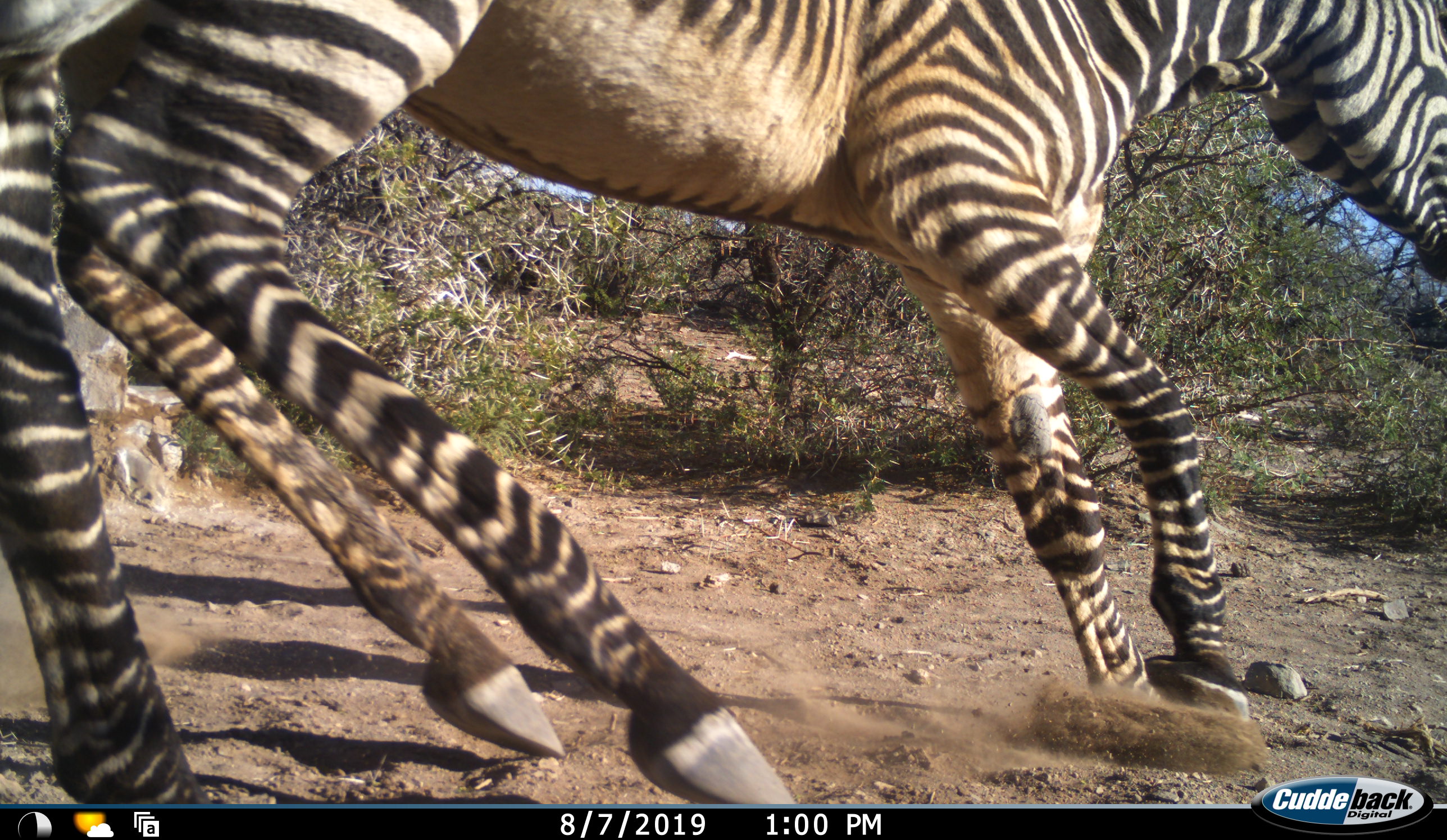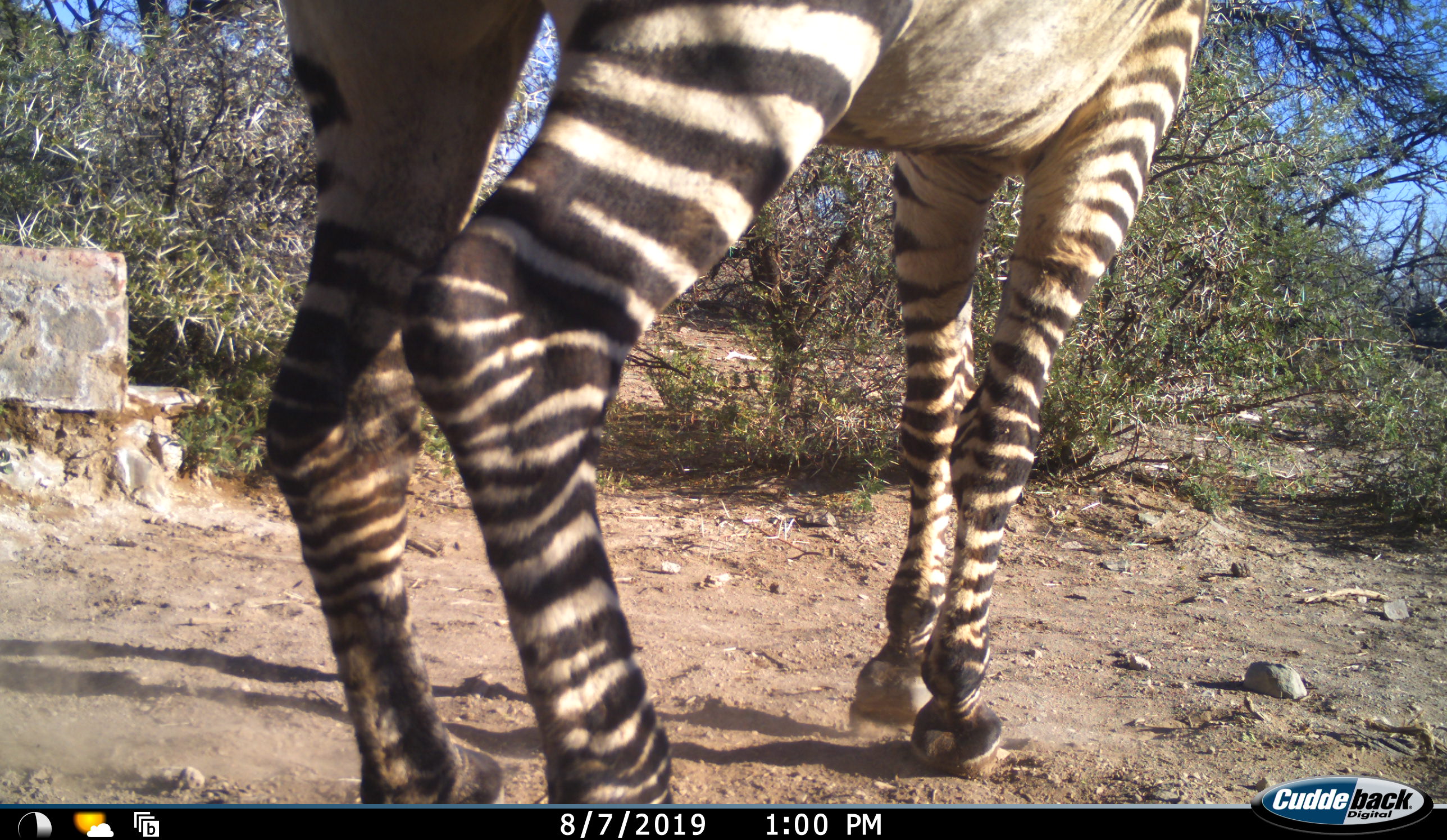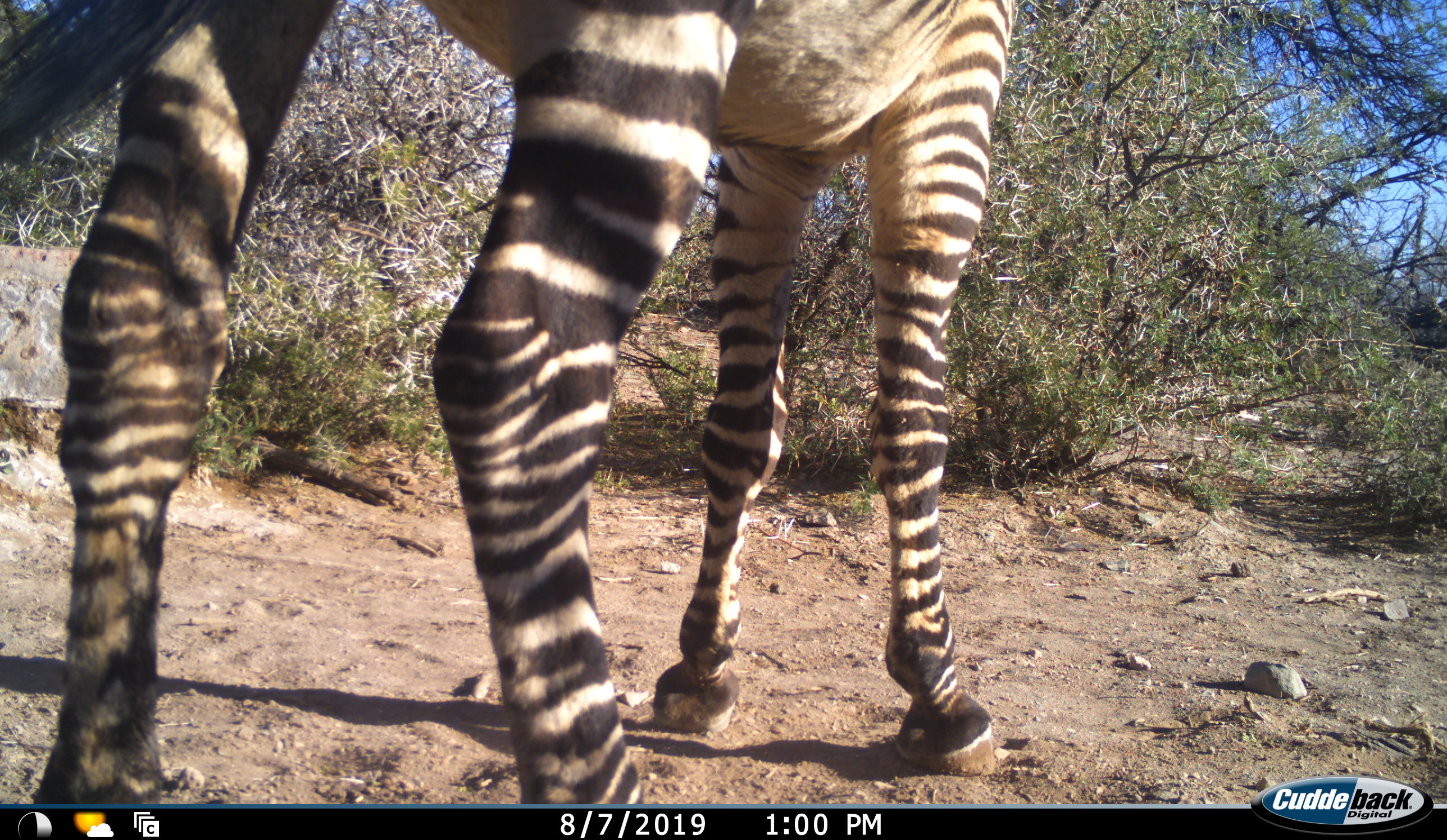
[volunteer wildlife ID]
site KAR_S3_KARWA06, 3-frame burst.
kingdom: Animalia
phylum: Chordata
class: Mammalia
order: Perissodactyla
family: Equidae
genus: Equus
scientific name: Equus zebra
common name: mountain zebra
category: zebramountain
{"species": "zebramountain (mountain zebra) (Equus zebra)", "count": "2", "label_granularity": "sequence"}